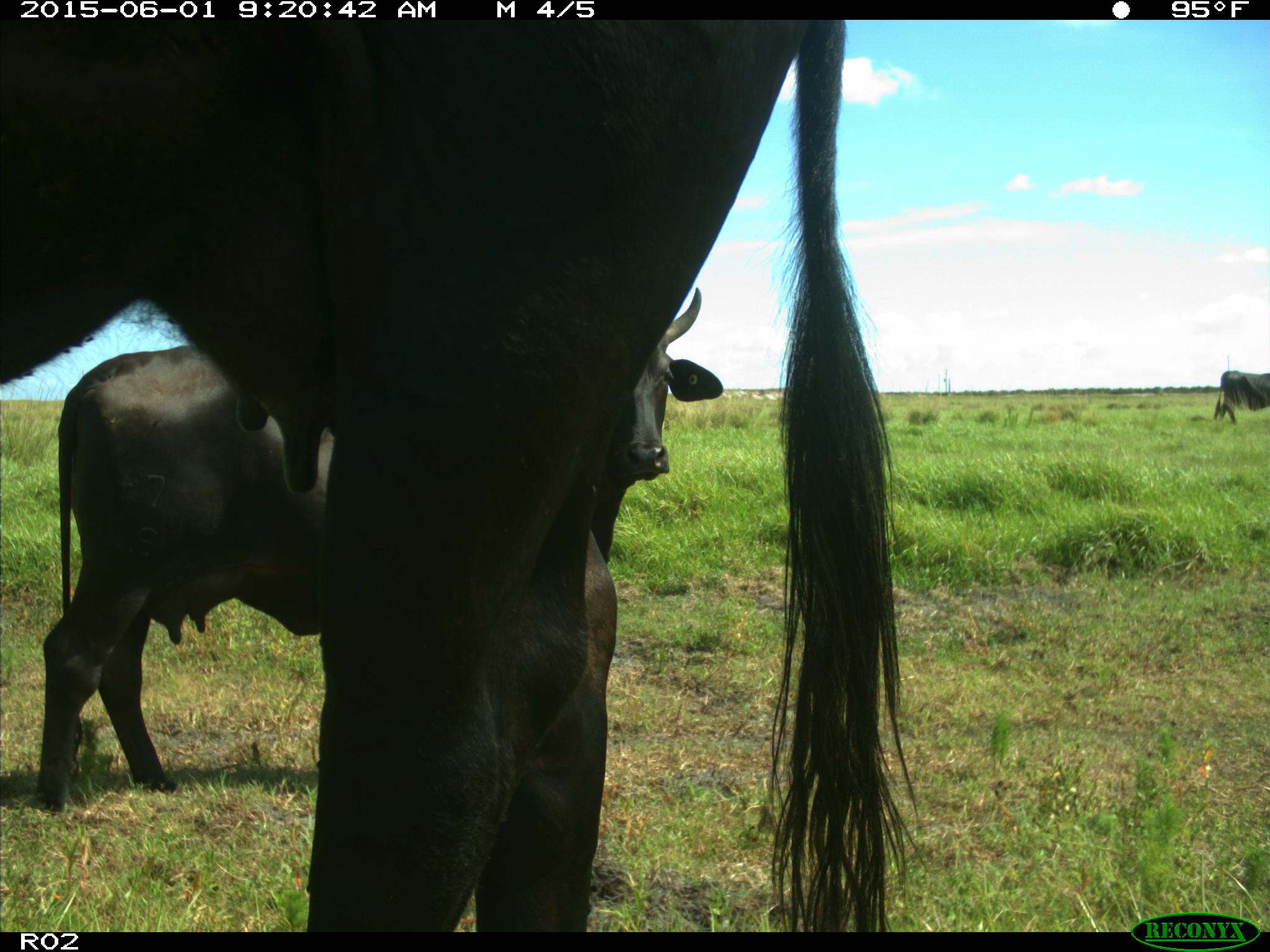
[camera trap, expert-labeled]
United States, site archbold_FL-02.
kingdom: Animalia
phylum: Chordata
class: Mammalia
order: Artiodactyla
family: Bovidae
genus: Bos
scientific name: Bos taurus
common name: domestic cow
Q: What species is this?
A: Bos taurus (domestic cow).